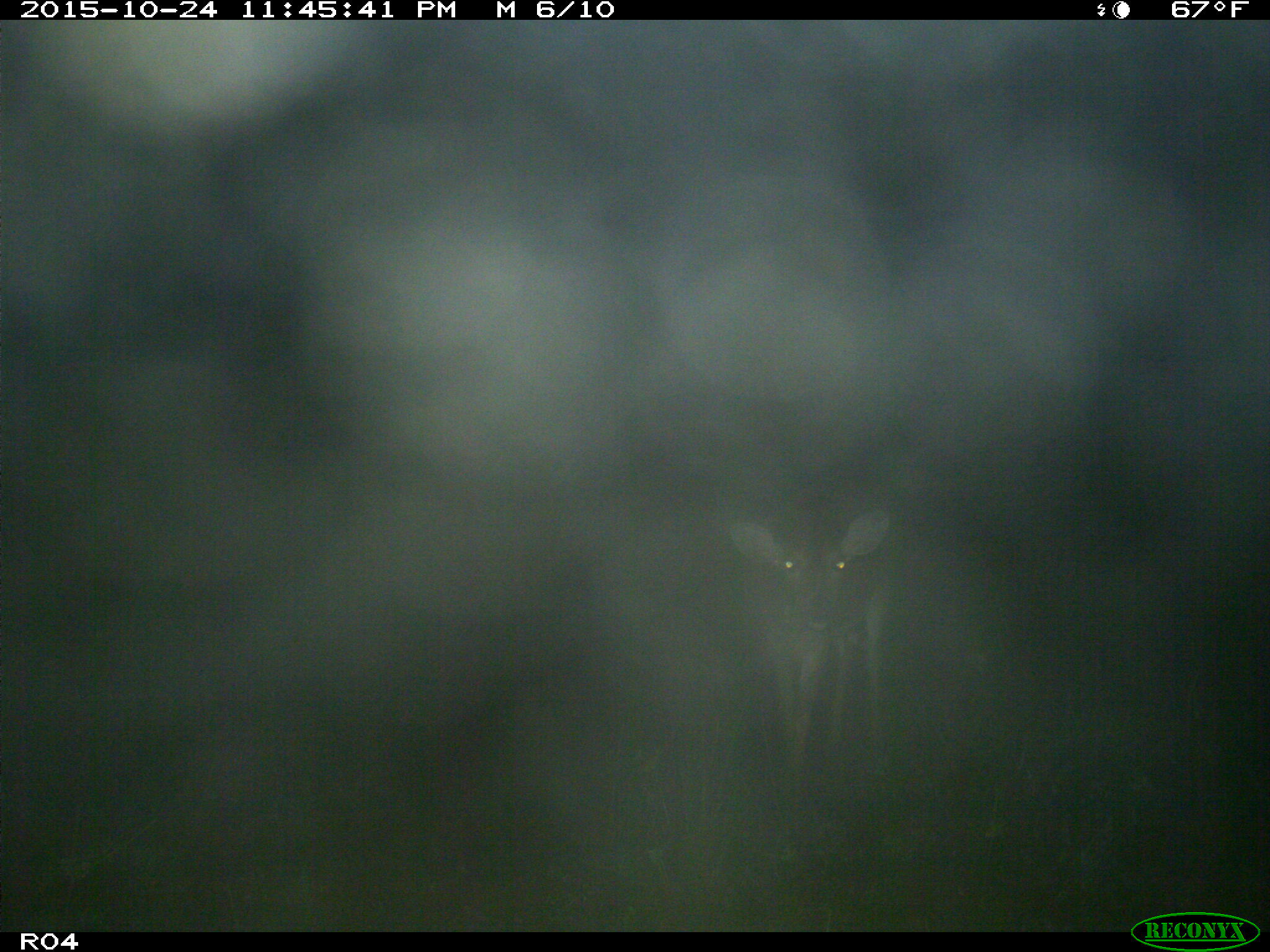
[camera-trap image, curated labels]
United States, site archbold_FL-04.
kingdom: Animalia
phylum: Chordata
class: Mammalia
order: Artiodactyla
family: Cervidae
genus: Odocoileus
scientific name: Odocoileus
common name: deer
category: unidentified deer